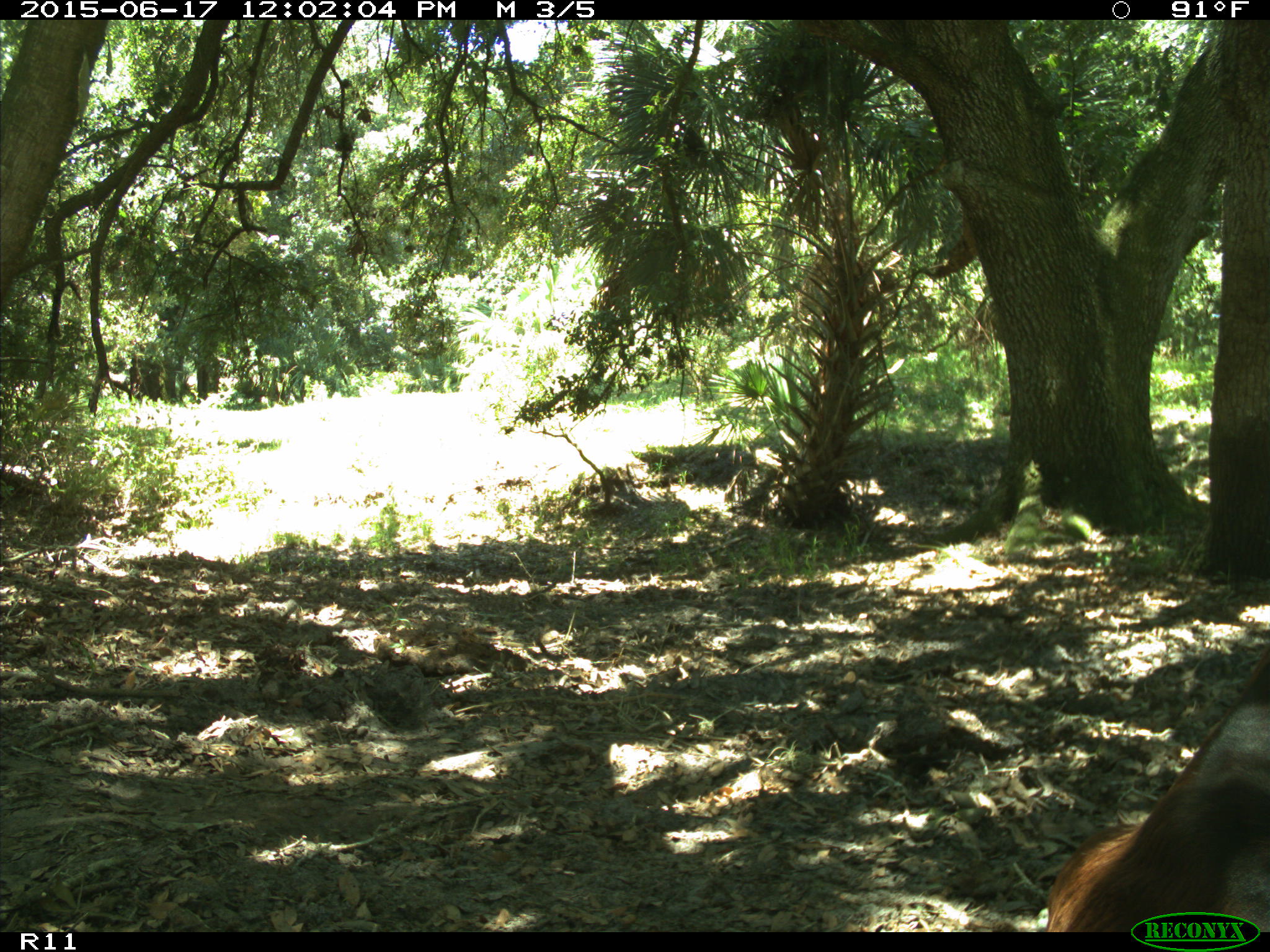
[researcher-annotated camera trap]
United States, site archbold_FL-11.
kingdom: Animalia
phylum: Chordata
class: Mammalia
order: Artiodactyla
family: Bovidae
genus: Bos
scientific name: Bos taurus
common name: domestic cow